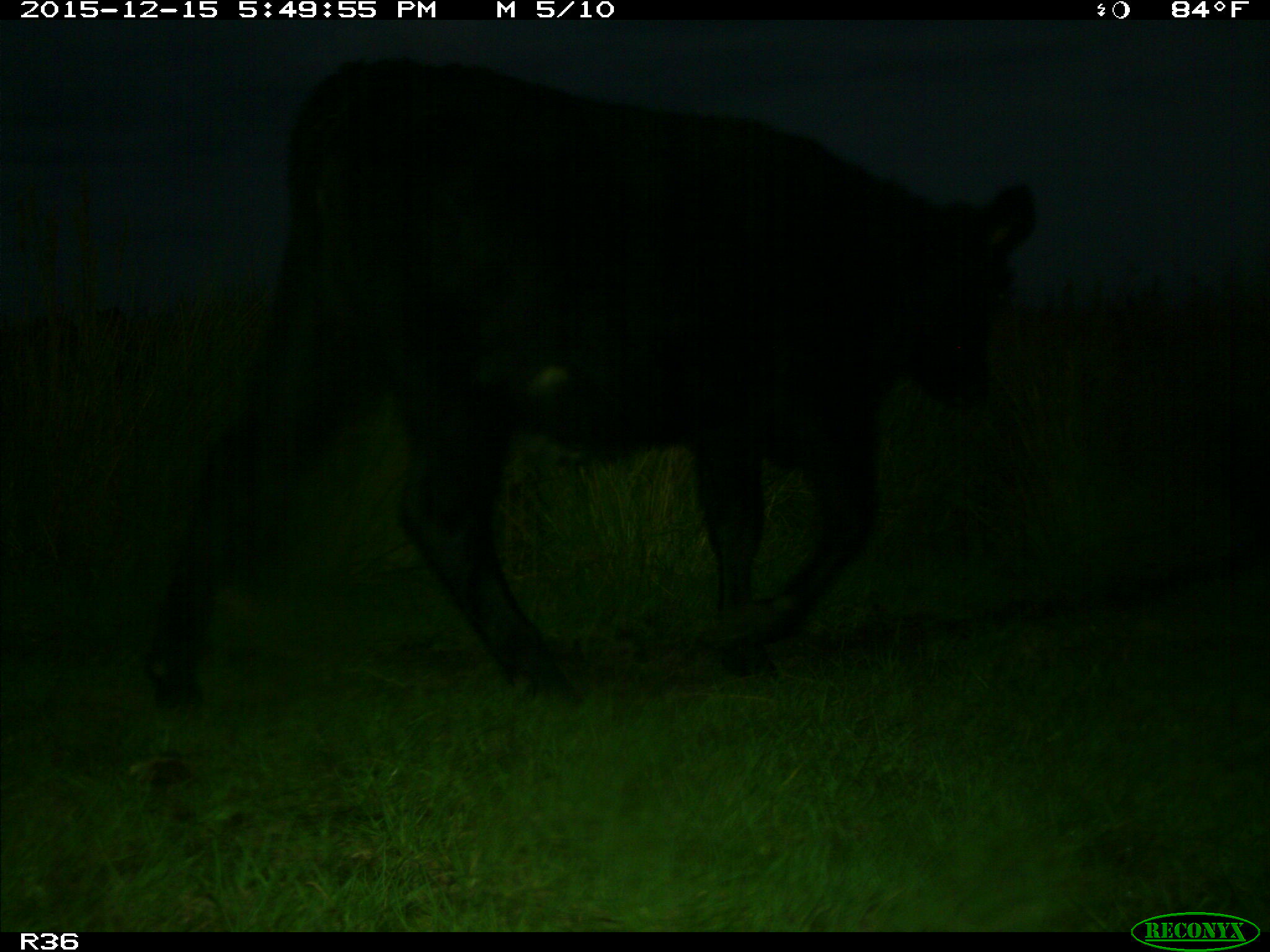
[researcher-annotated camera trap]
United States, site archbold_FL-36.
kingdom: Animalia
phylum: Chordata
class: Mammalia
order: Artiodactyla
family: Bovidae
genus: Bos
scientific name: Bos taurus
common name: domestic cow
Bos taurus (domestic cow).